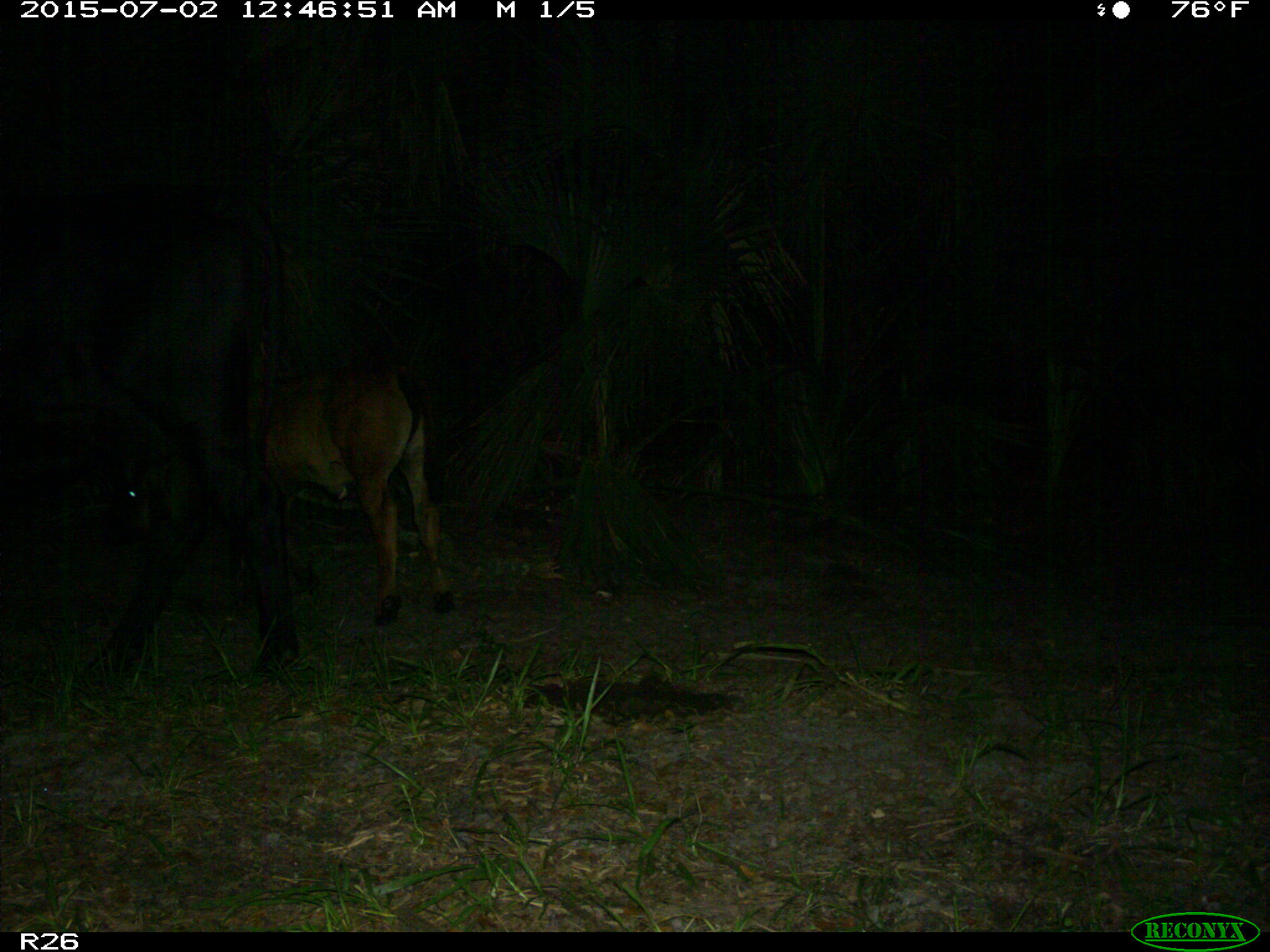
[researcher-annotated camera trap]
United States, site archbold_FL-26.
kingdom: Animalia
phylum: Chordata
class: Mammalia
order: Artiodactyla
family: Bovidae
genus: Bos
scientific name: Bos taurus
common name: domestic cow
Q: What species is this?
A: Bos taurus (domestic cow).